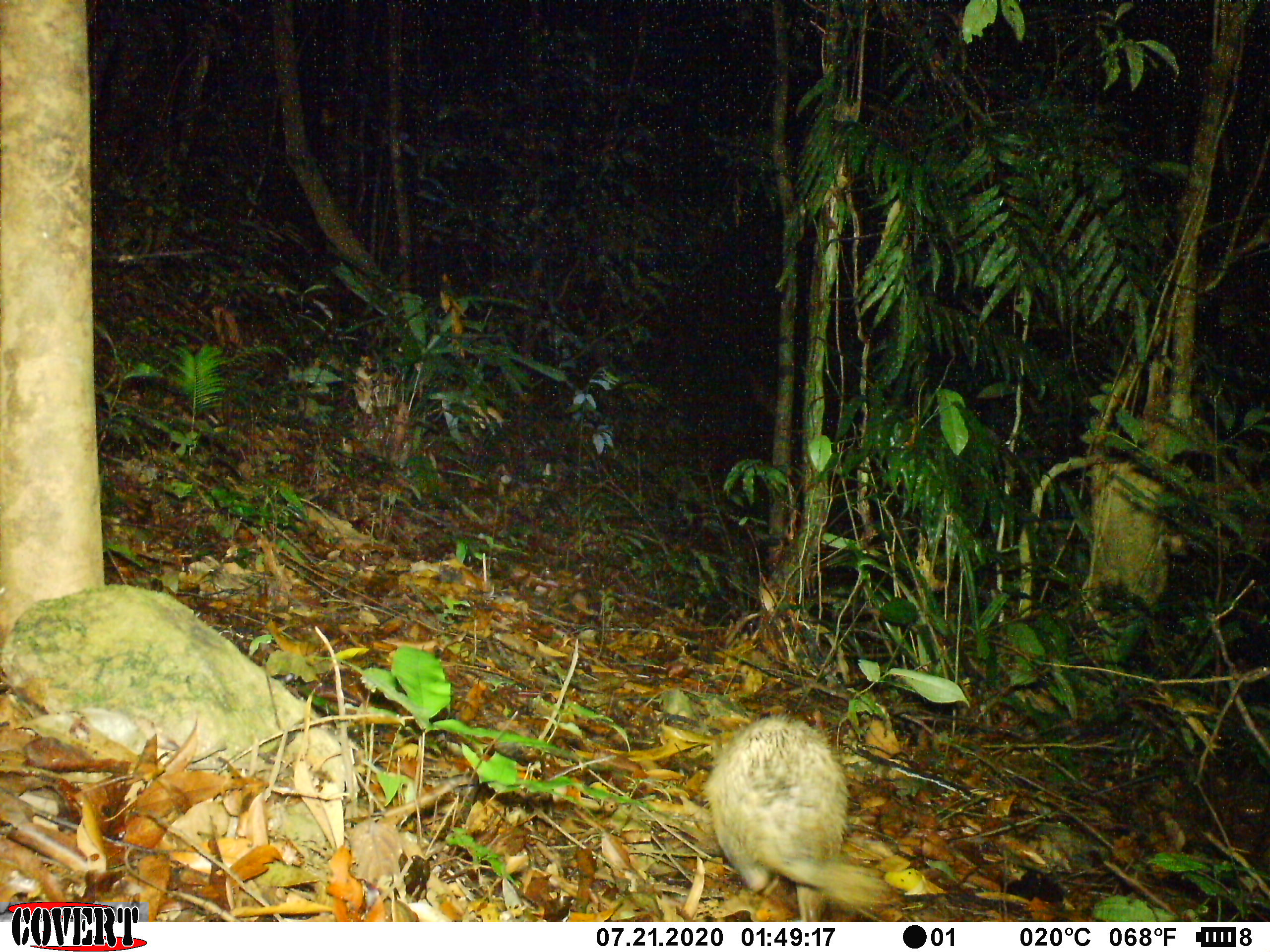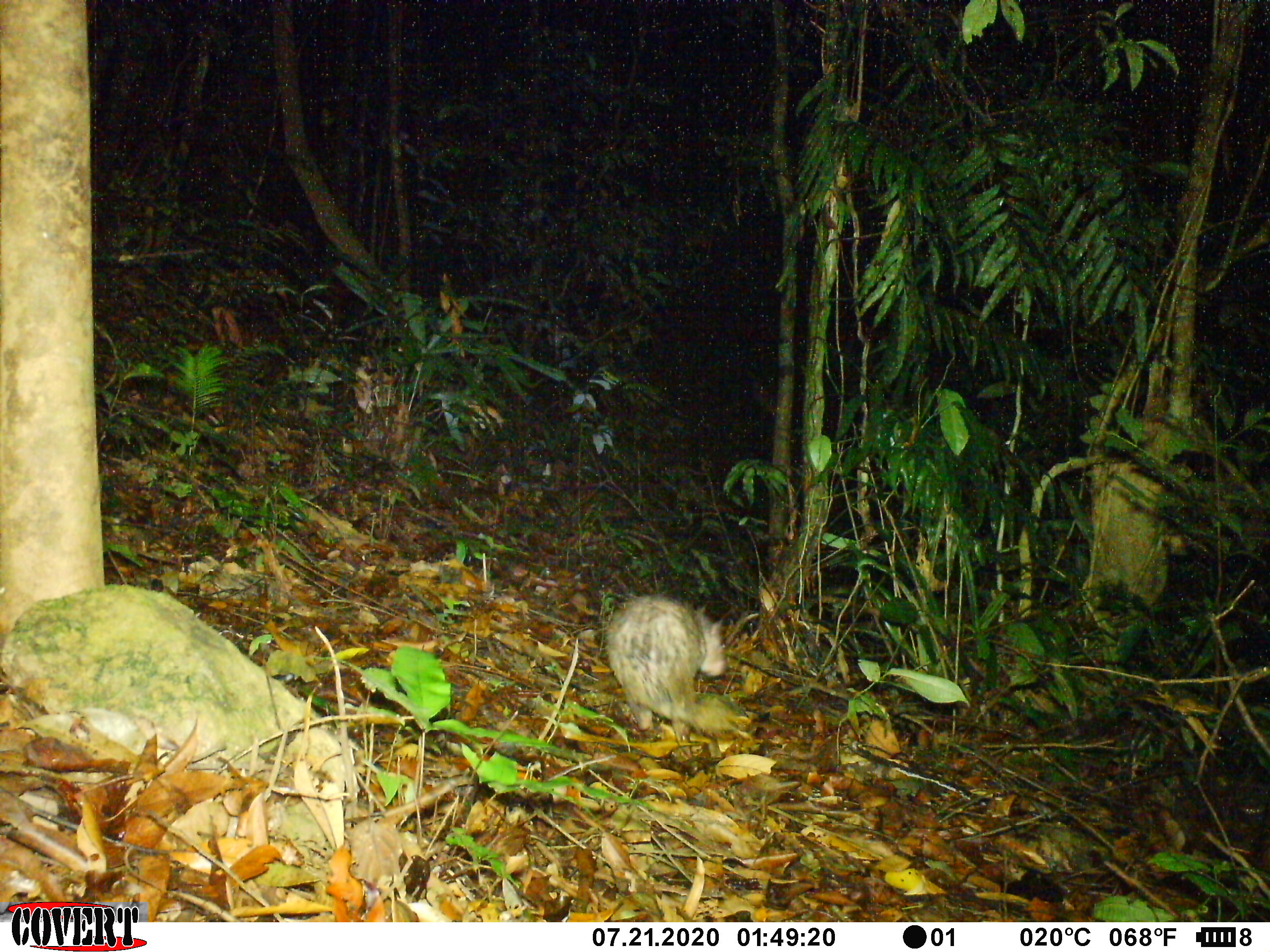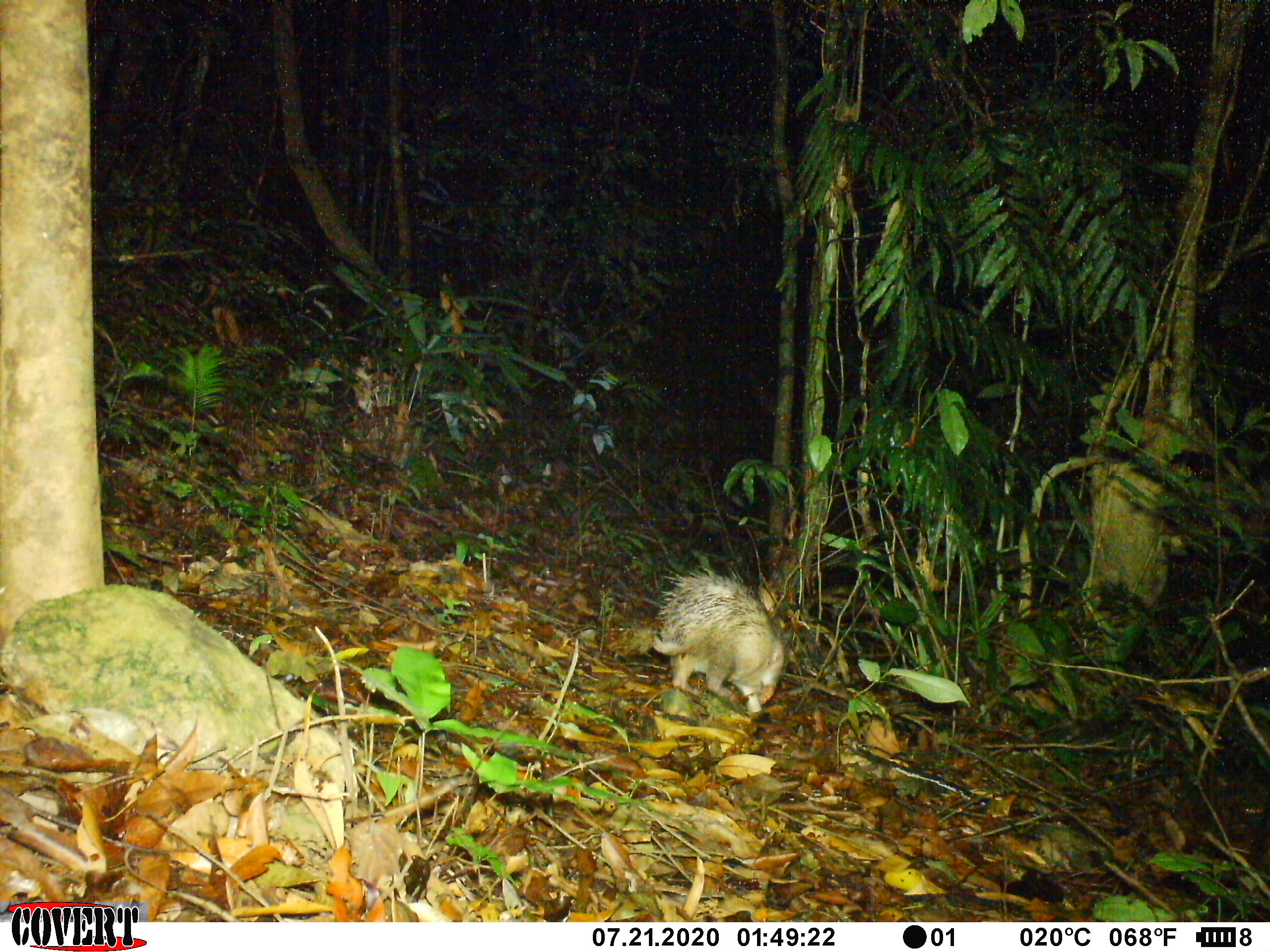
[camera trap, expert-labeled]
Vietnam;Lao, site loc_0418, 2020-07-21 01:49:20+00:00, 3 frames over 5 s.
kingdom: Animalia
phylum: Chordata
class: Mammalia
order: Rodentia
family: Hystricidae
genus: Atherurus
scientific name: Atherurus macrourus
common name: asiatic brush-tailed porcupine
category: asiatic brush tailed porcupine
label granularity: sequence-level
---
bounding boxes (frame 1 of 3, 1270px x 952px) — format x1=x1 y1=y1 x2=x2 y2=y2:
asiatic brush tailed porcupine: x1=700 y1=711 x2=895 y2=922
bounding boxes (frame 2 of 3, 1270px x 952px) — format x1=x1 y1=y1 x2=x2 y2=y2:
asiatic brush tailed porcupine: x1=602 y1=593 x2=751 y2=759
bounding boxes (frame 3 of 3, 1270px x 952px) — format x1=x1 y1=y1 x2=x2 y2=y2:
asiatic brush tailed porcupine: x1=653 y1=568 x2=788 y2=712